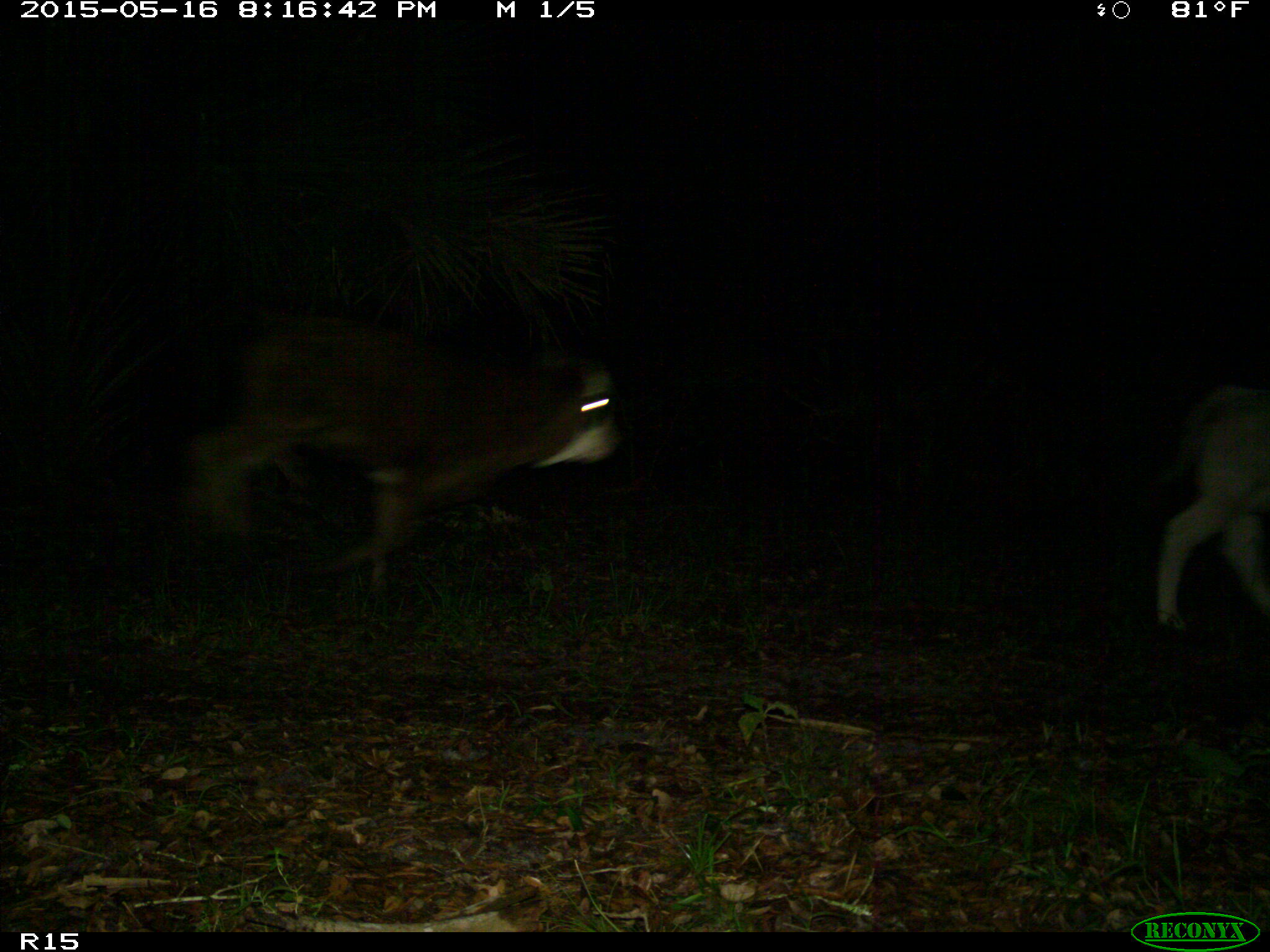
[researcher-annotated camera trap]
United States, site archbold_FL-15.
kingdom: Animalia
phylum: Chordata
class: Mammalia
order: Artiodactyla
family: Bovidae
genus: Bos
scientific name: Bos taurus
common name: domestic cow